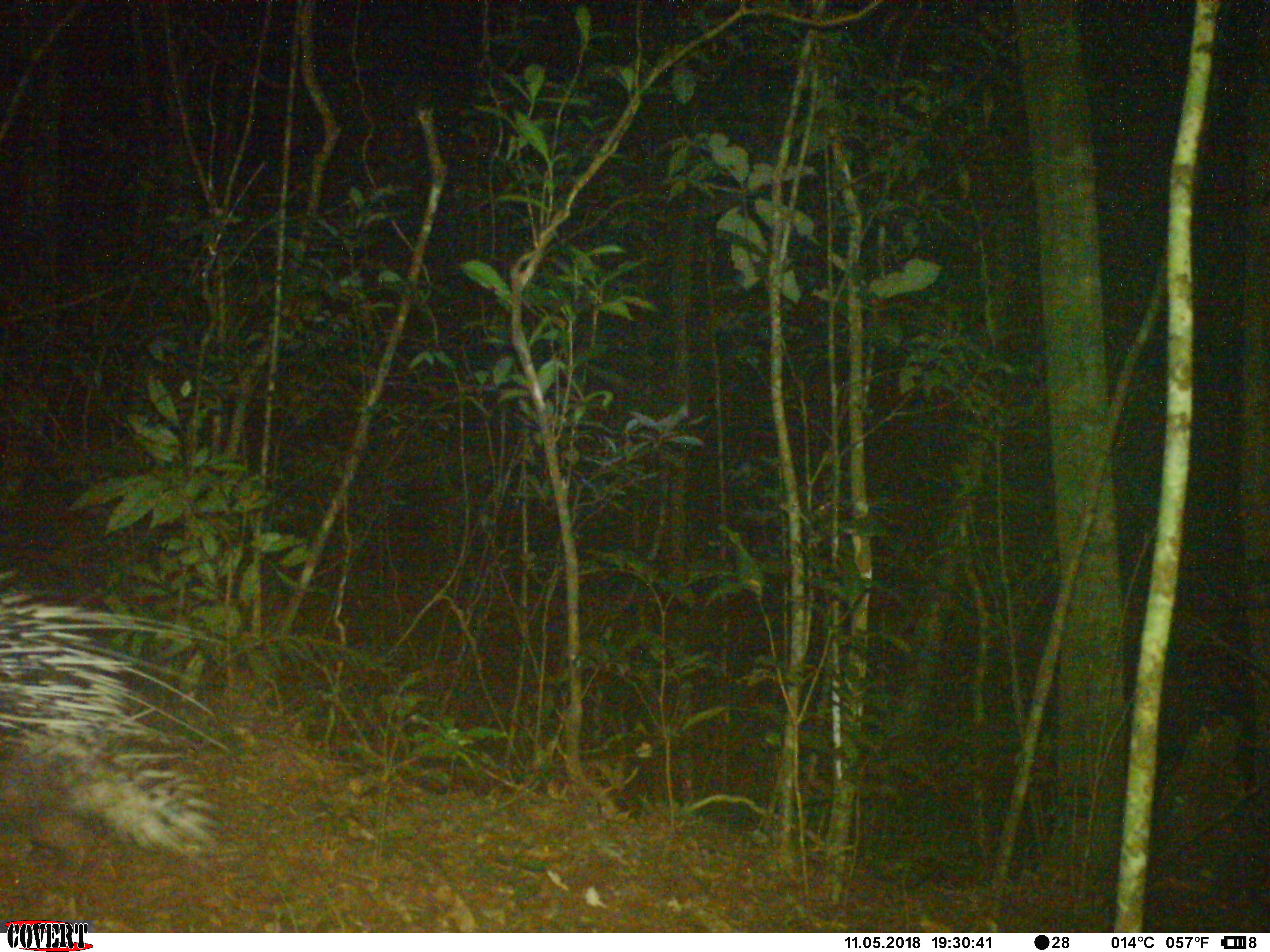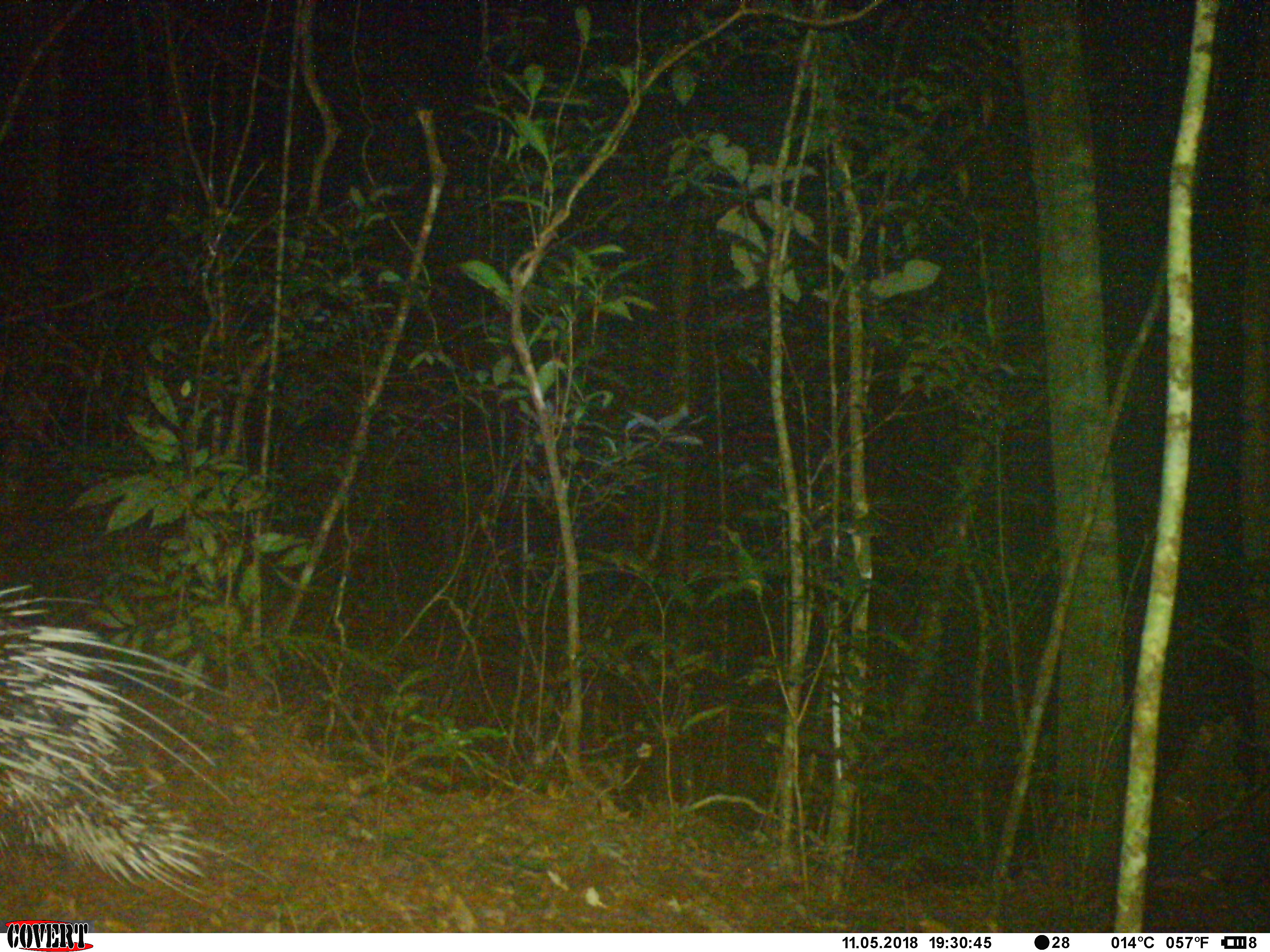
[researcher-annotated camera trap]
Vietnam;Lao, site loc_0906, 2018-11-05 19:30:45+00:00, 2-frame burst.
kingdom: Animalia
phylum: Chordata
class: Mammalia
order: Rodentia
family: Hystricidae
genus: Hystrix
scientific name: Hystrix brachyura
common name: malayan porcupine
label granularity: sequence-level